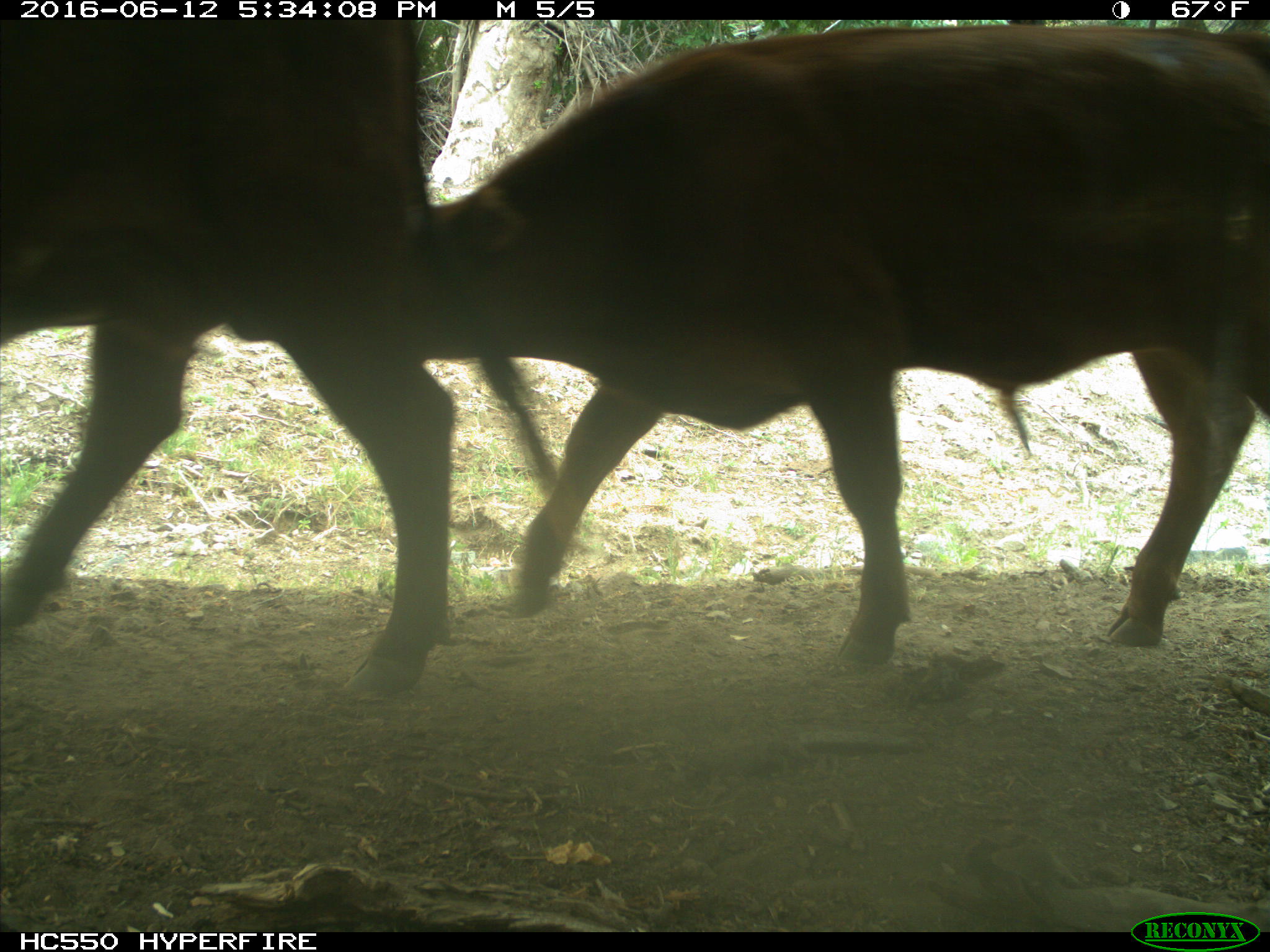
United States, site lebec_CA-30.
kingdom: Animalia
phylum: Chordata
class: Mammalia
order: Artiodactyla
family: Bovidae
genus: Bos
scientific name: Bos taurus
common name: domestic cow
Bos taurus (domestic cow).